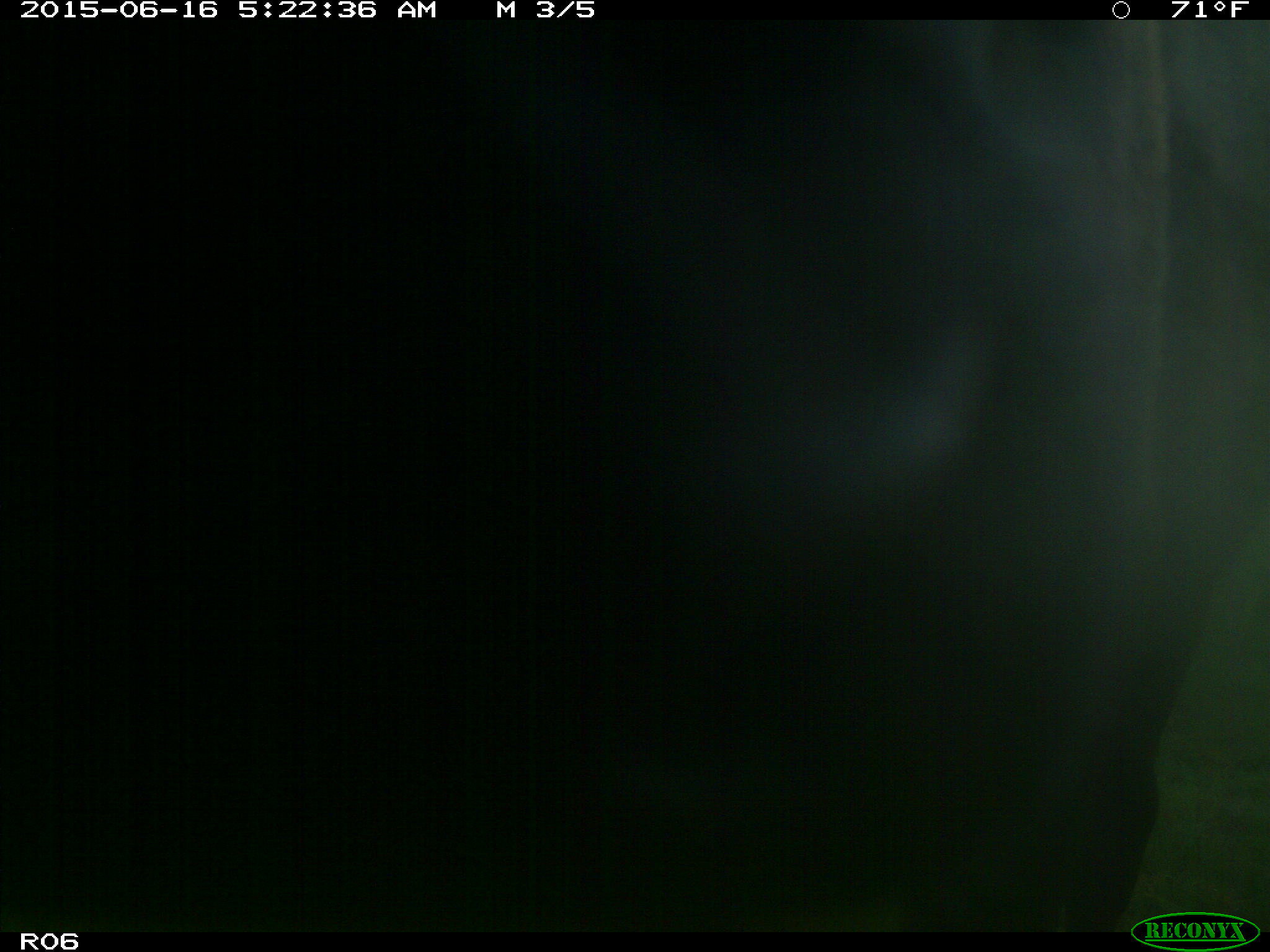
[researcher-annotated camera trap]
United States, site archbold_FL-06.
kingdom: Animalia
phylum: Chordata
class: Mammalia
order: Artiodactyla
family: Bovidae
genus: Bos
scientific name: Bos taurus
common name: domestic cow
Bos taurus (domestic cow).